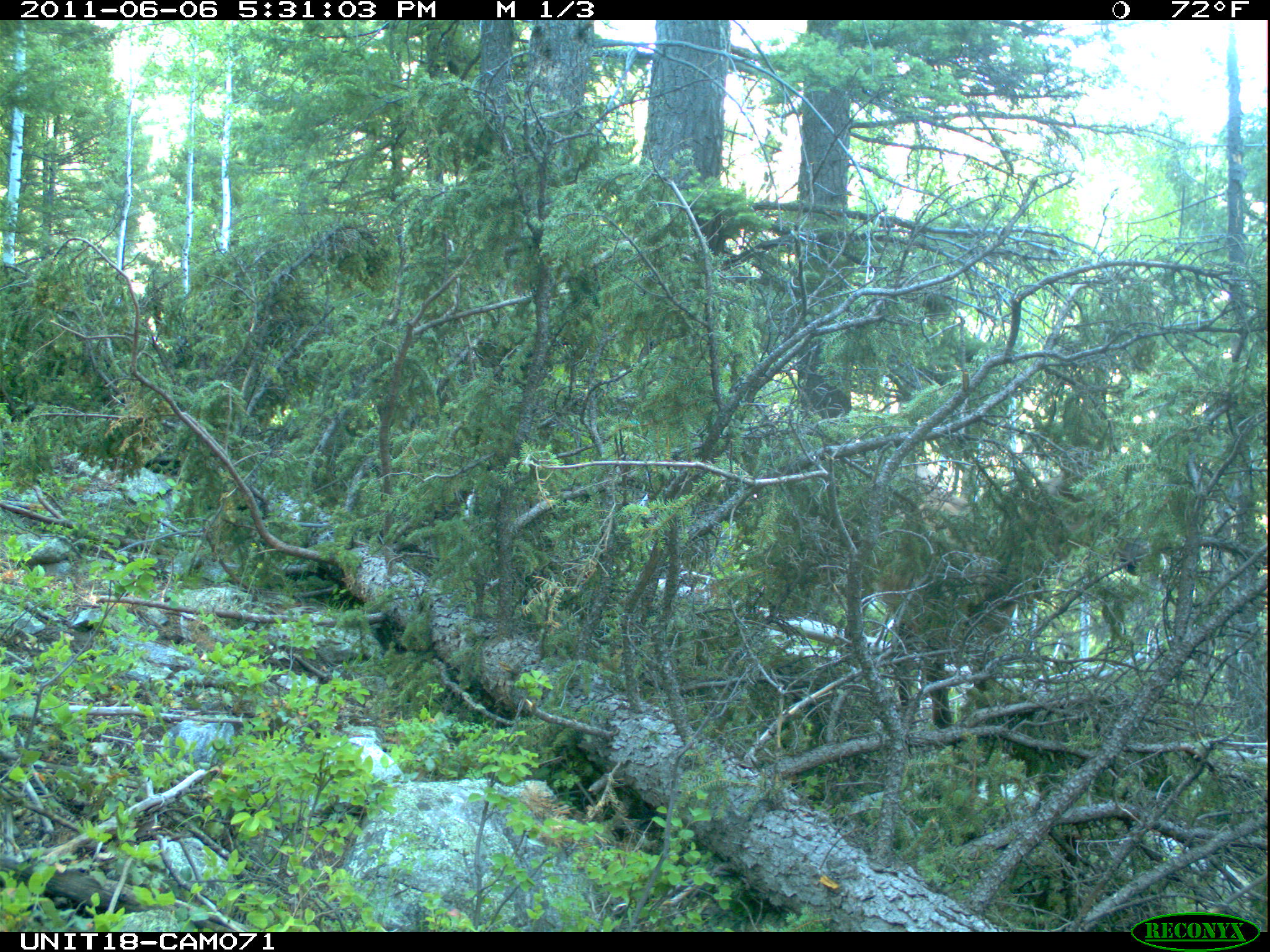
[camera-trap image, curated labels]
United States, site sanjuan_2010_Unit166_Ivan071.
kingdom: Animalia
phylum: Chordata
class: Mammalia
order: Artiodactyla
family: Cervidae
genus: Cervus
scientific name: Cervus elaphus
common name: red deer